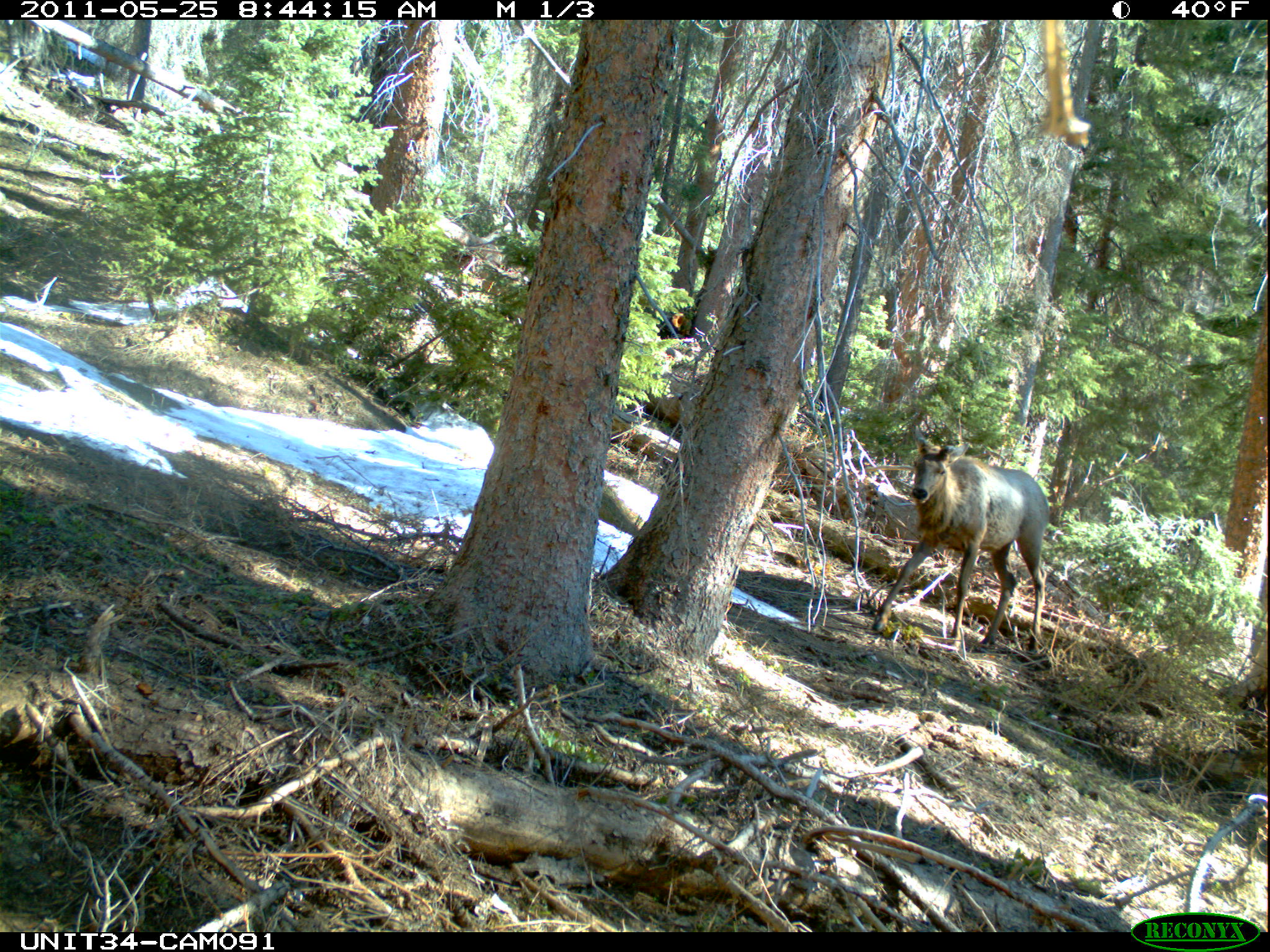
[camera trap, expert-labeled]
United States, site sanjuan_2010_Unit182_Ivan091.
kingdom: Animalia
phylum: Chordata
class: Mammalia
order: Artiodactyla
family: Cervidae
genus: Cervus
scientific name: Cervus elaphus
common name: red deer